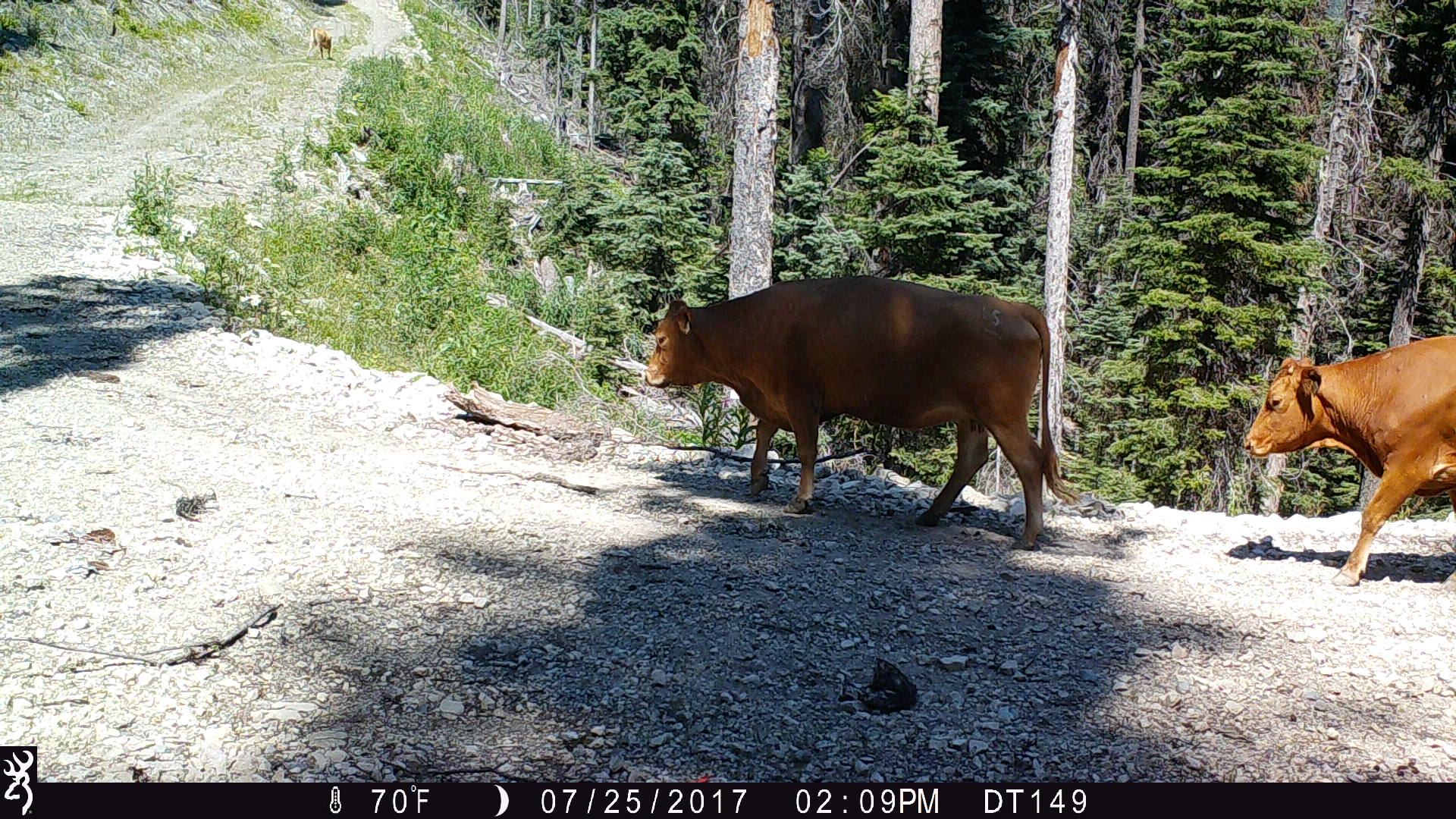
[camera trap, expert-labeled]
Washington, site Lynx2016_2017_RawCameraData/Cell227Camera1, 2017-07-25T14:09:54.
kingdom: Animalia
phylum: Chordata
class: Mammalia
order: Artiodactyla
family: Bovidae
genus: Bos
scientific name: Bos taurus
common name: domestic cattle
Domestic cattle (Bos taurus). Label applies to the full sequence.